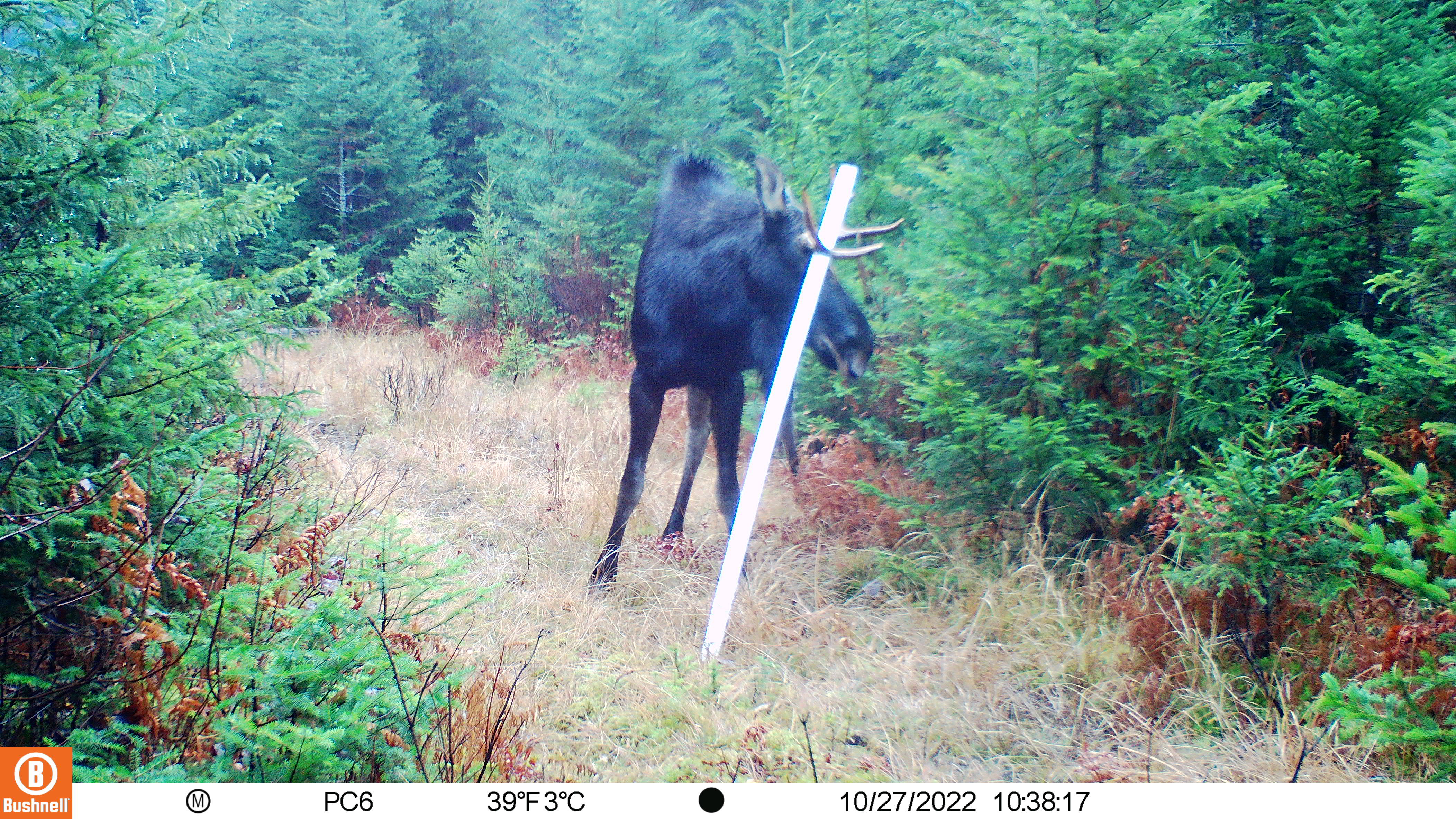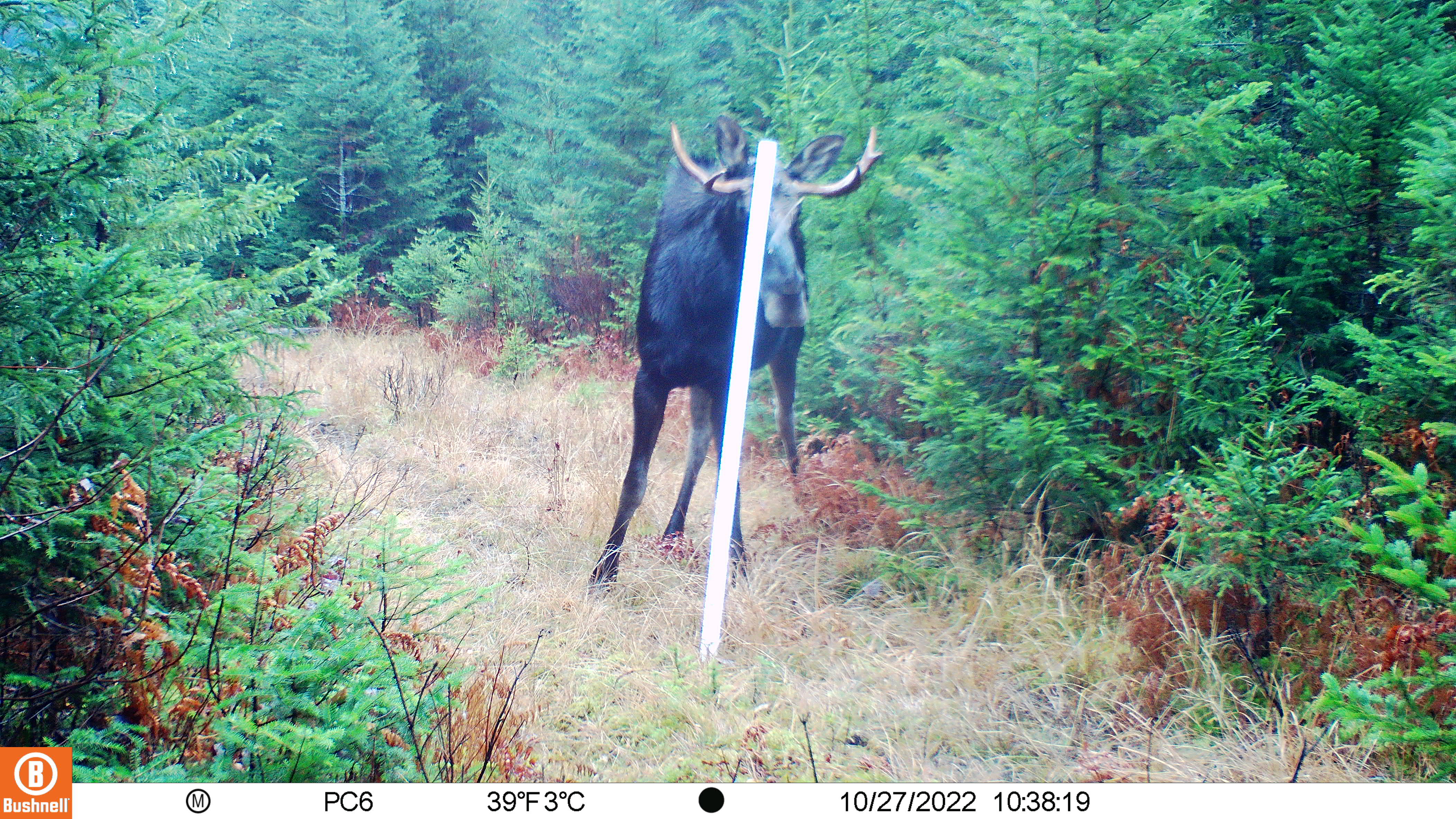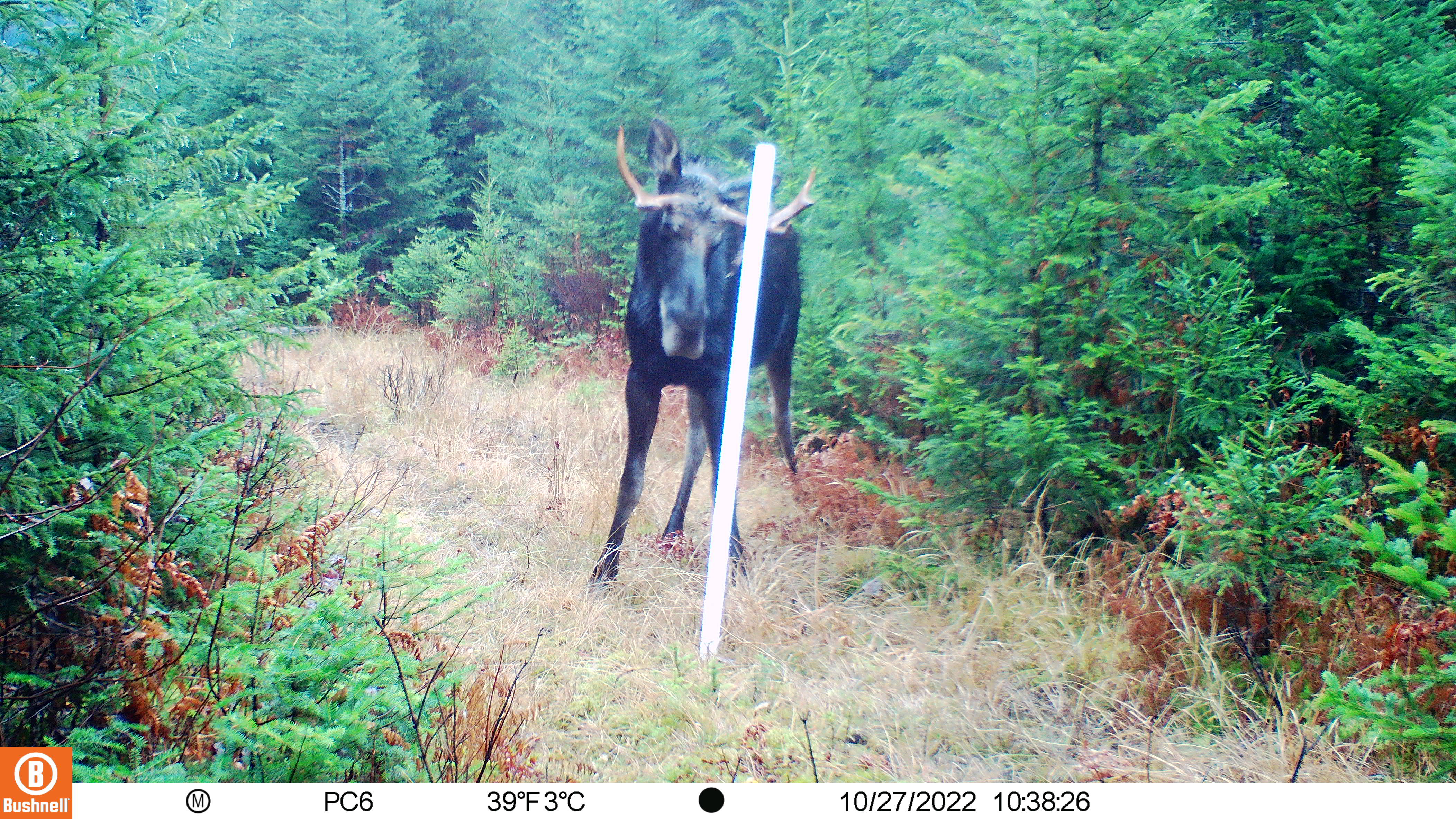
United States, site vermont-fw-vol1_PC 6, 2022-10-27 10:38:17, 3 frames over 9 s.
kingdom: Animalia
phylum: Chordata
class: Mammalia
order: Artiodactyla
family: Cervidae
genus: Alces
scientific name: Alces alces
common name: moose